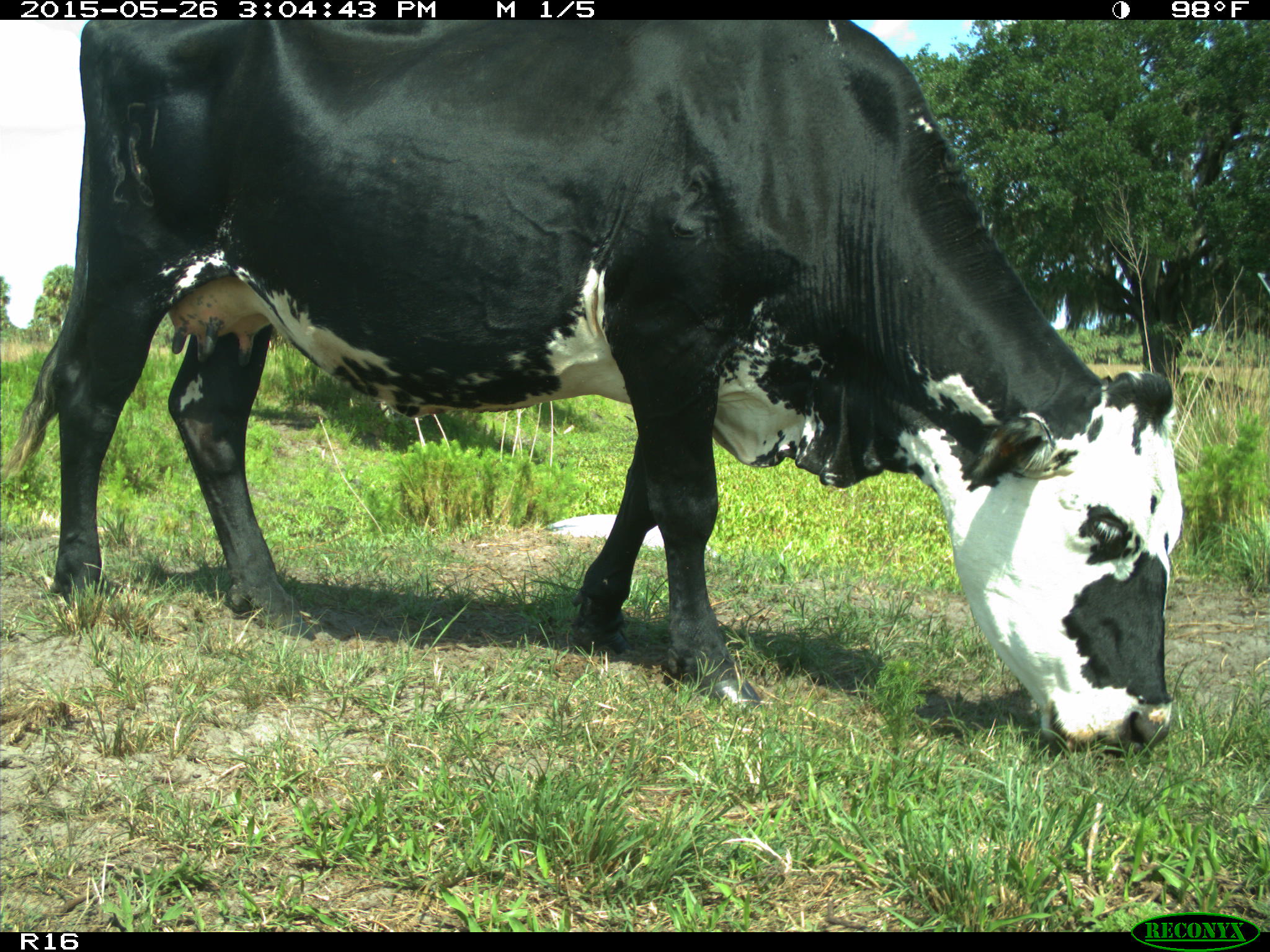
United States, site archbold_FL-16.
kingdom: Animalia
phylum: Chordata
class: Mammalia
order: Artiodactyla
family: Bovidae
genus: Bos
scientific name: Bos taurus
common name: domestic cow